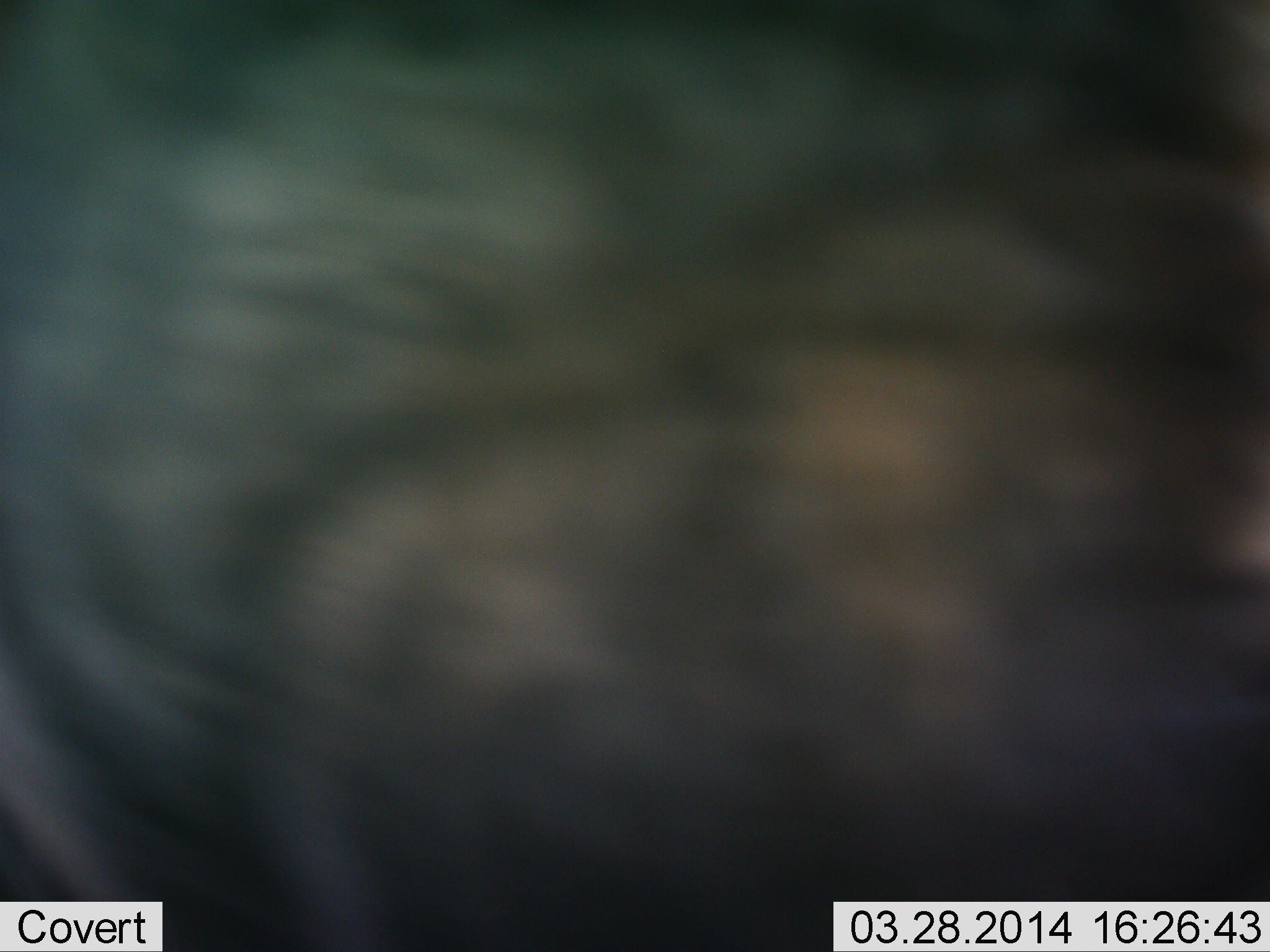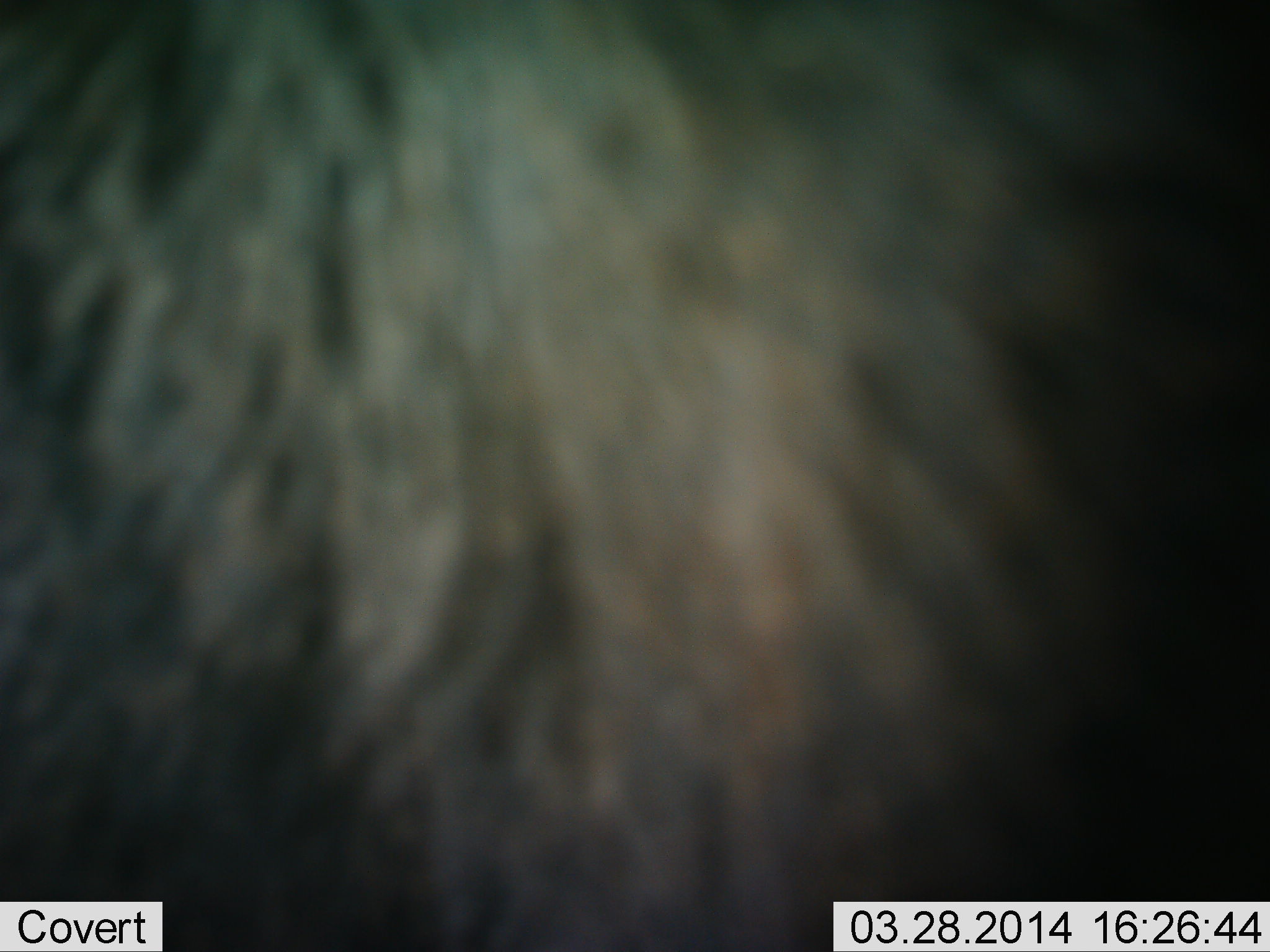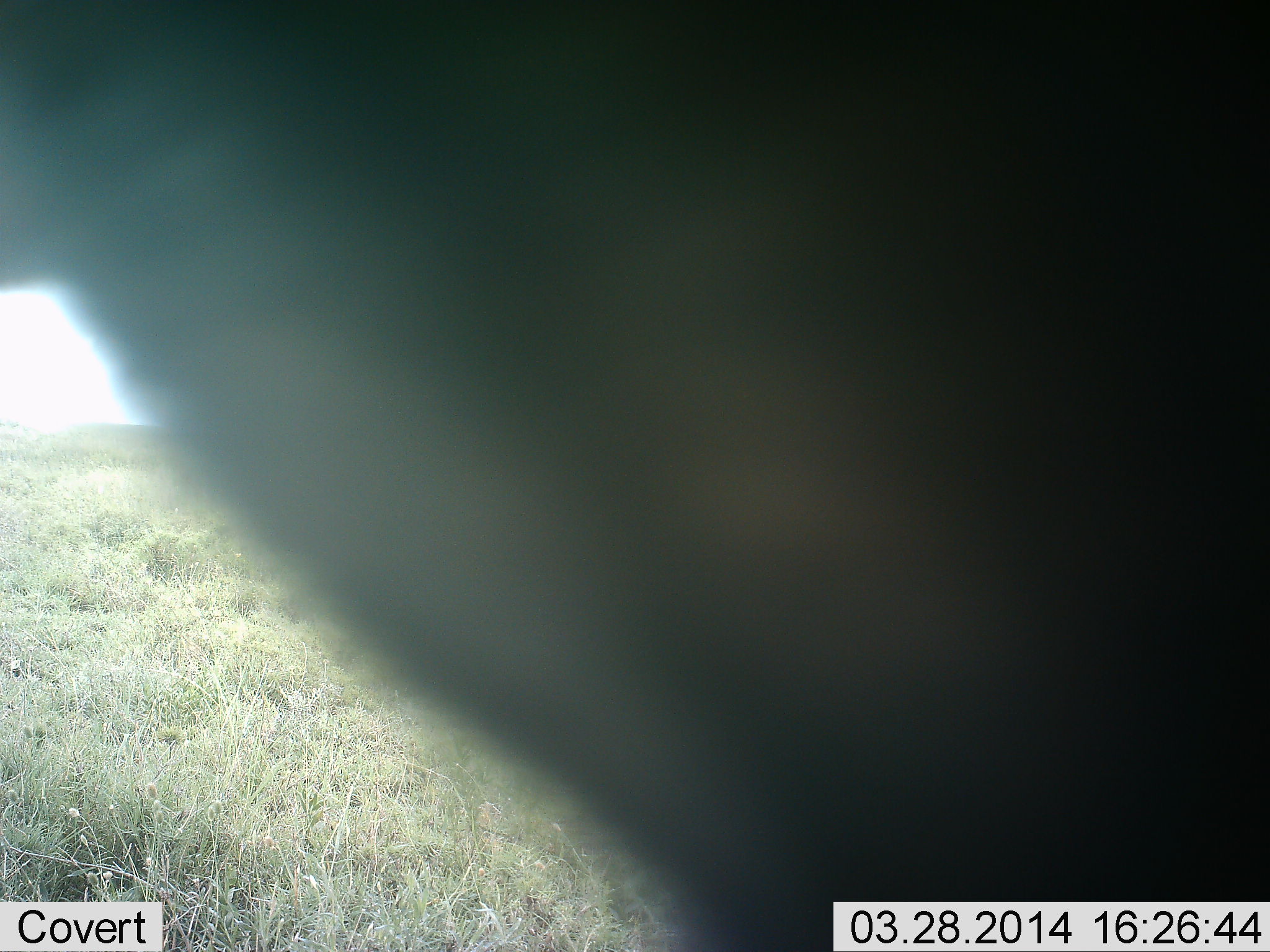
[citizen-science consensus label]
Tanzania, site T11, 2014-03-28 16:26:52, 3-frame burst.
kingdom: Animalia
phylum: Chordata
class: Mammalia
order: Artiodactyla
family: Bovidae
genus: Connochaetes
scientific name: Connochaetes taurinus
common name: blue wildebeest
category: wildebeest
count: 1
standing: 60%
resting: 0%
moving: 40%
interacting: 0%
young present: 0%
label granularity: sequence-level